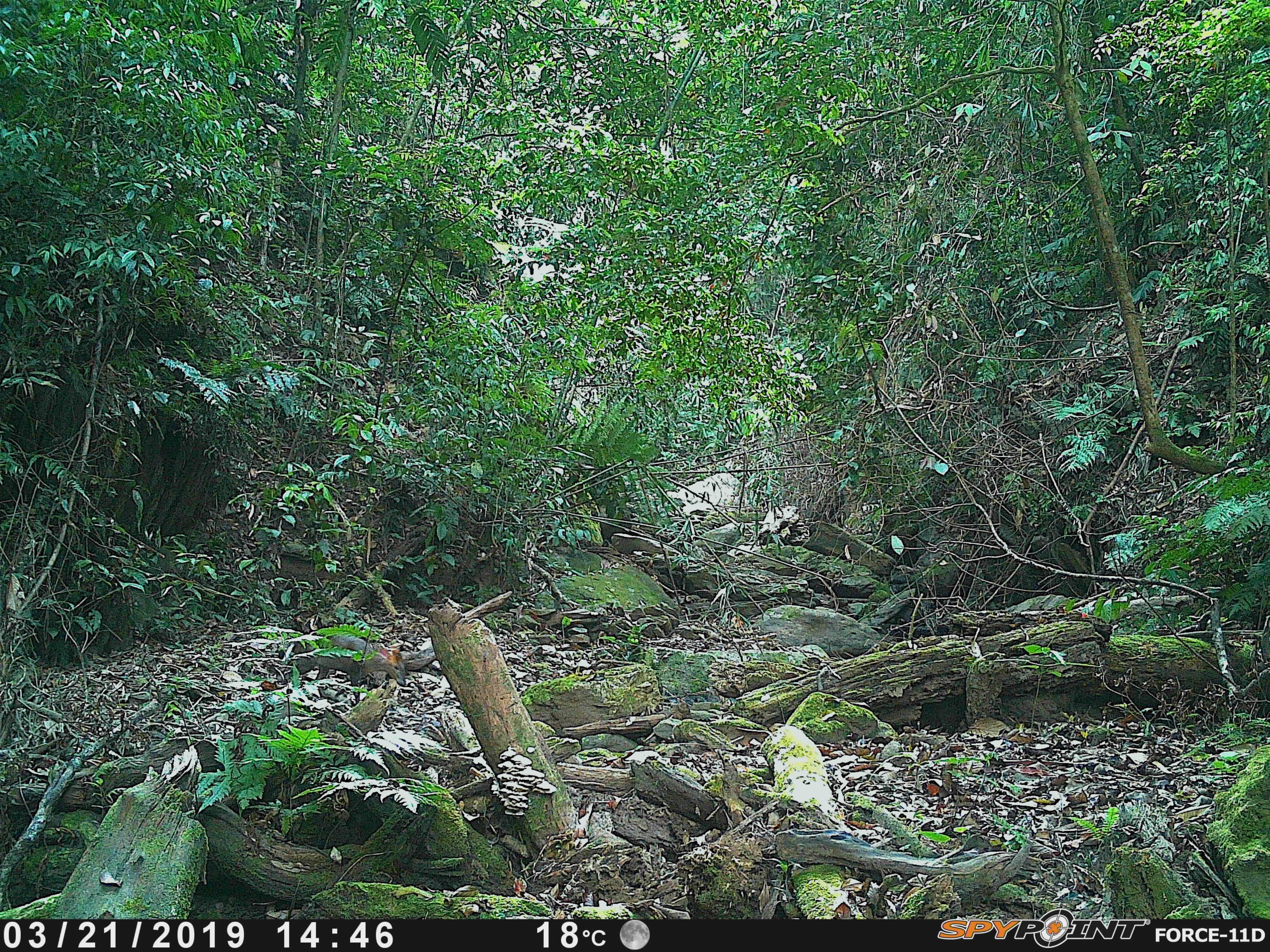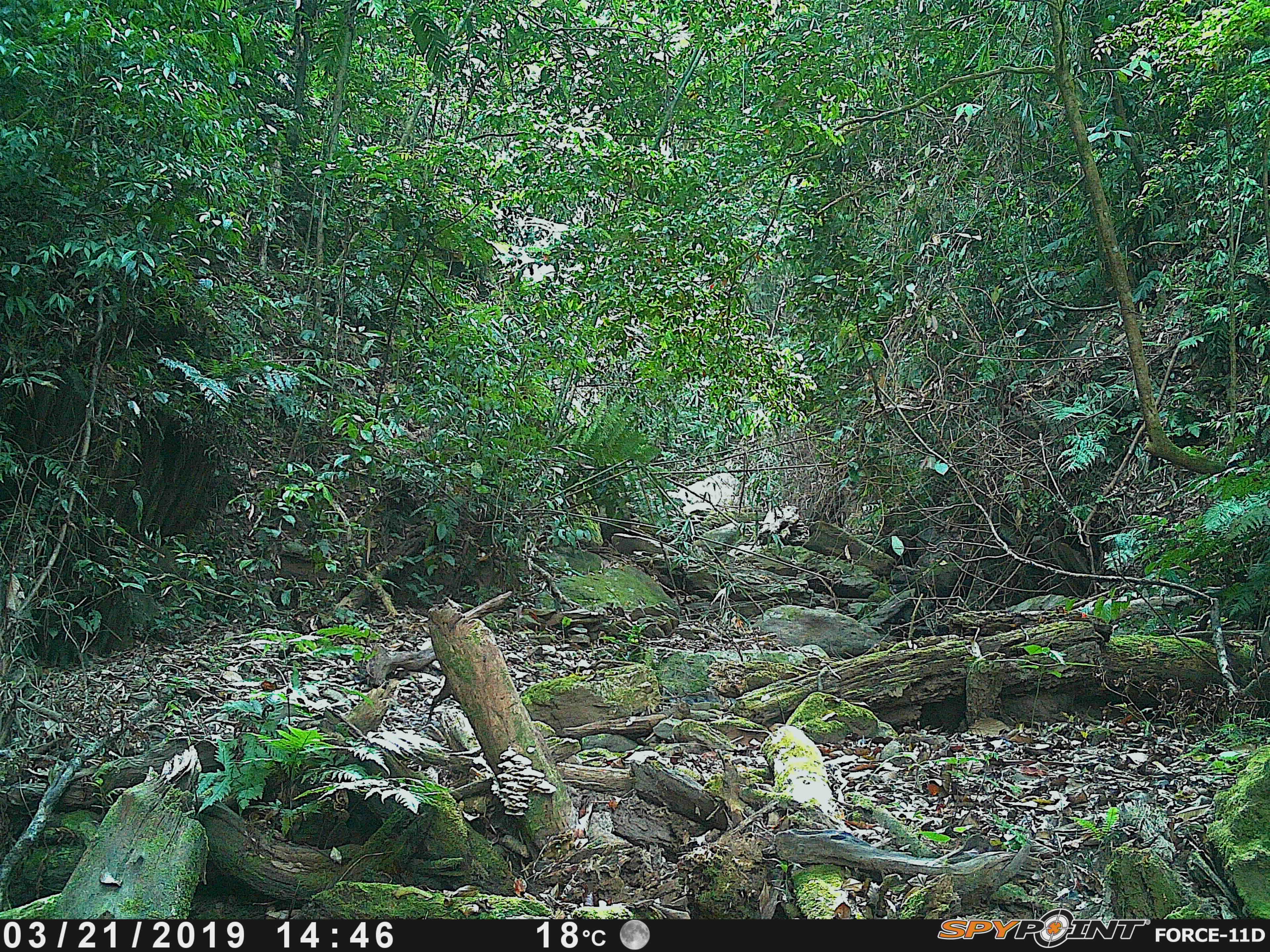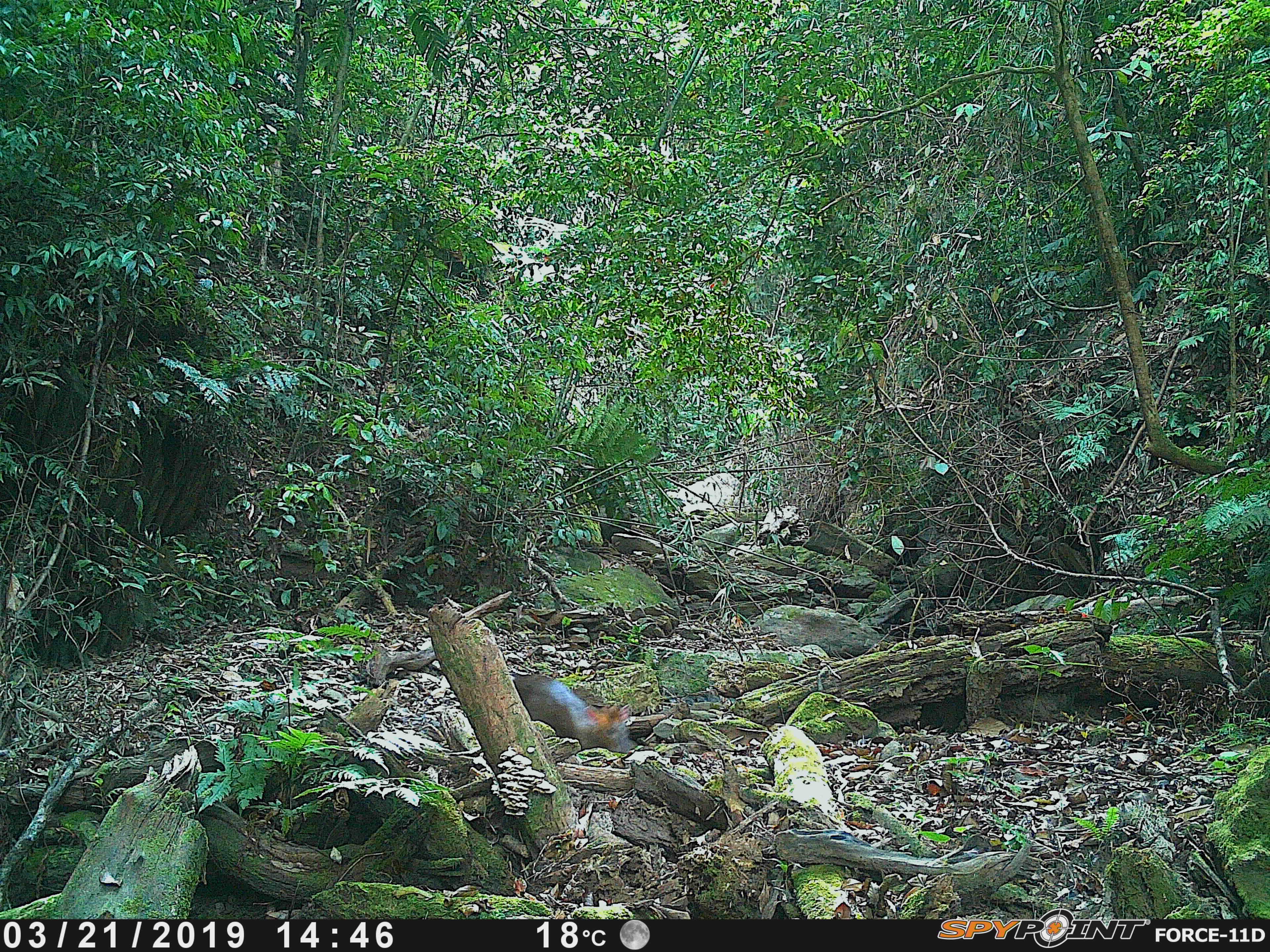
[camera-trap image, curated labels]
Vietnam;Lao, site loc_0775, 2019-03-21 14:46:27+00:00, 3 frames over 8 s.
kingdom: Animalia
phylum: Chordata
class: Mammalia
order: Artiodactyla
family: Cervidae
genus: Muntiacus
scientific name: Muntiacus rooseveltorum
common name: roosevelt's muntjac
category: roosevelts muntjac group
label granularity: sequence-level